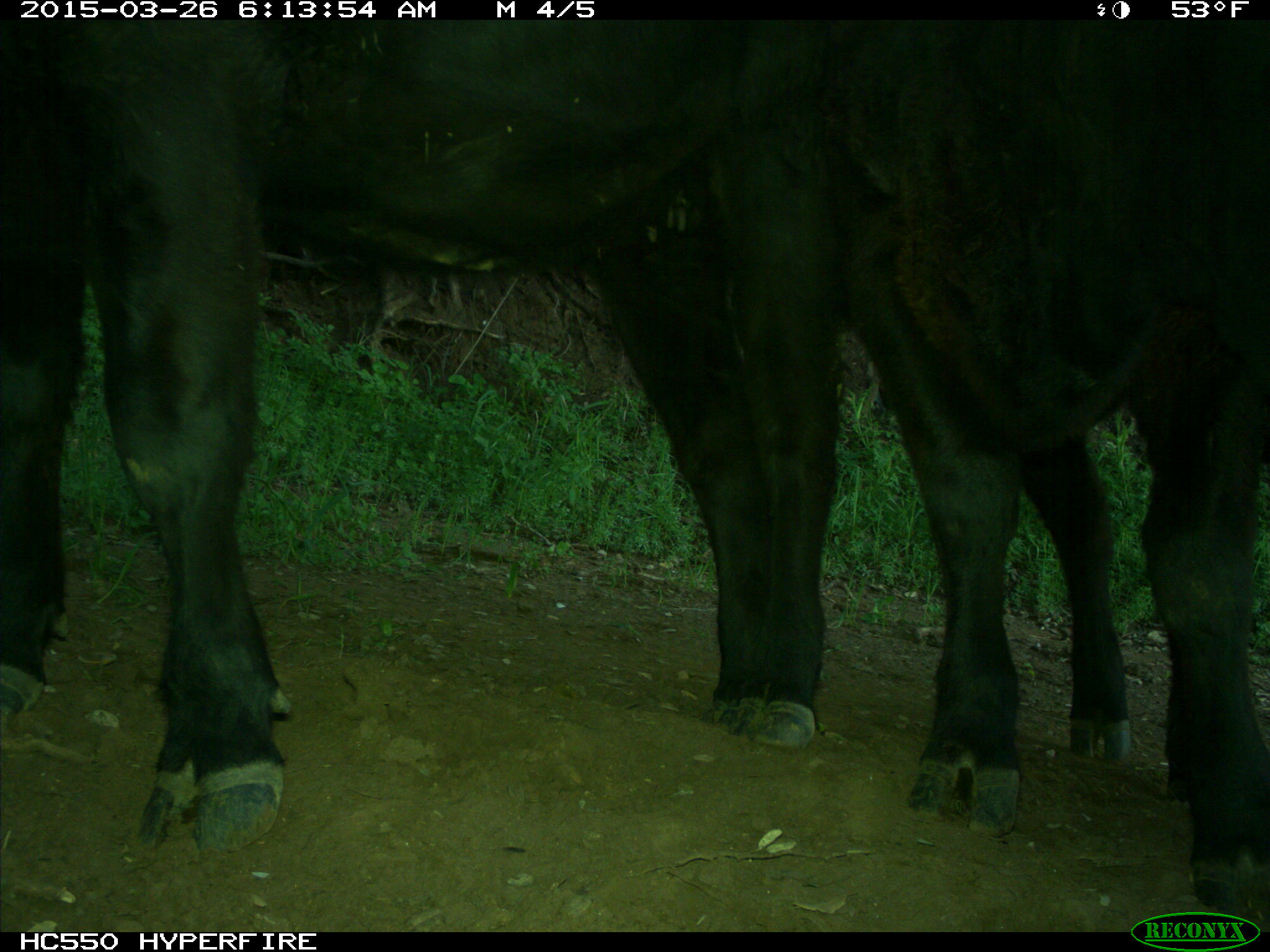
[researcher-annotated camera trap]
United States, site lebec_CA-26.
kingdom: Animalia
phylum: Chordata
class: Mammalia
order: Artiodactyla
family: Bovidae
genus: Bos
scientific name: Bos taurus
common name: domestic cow